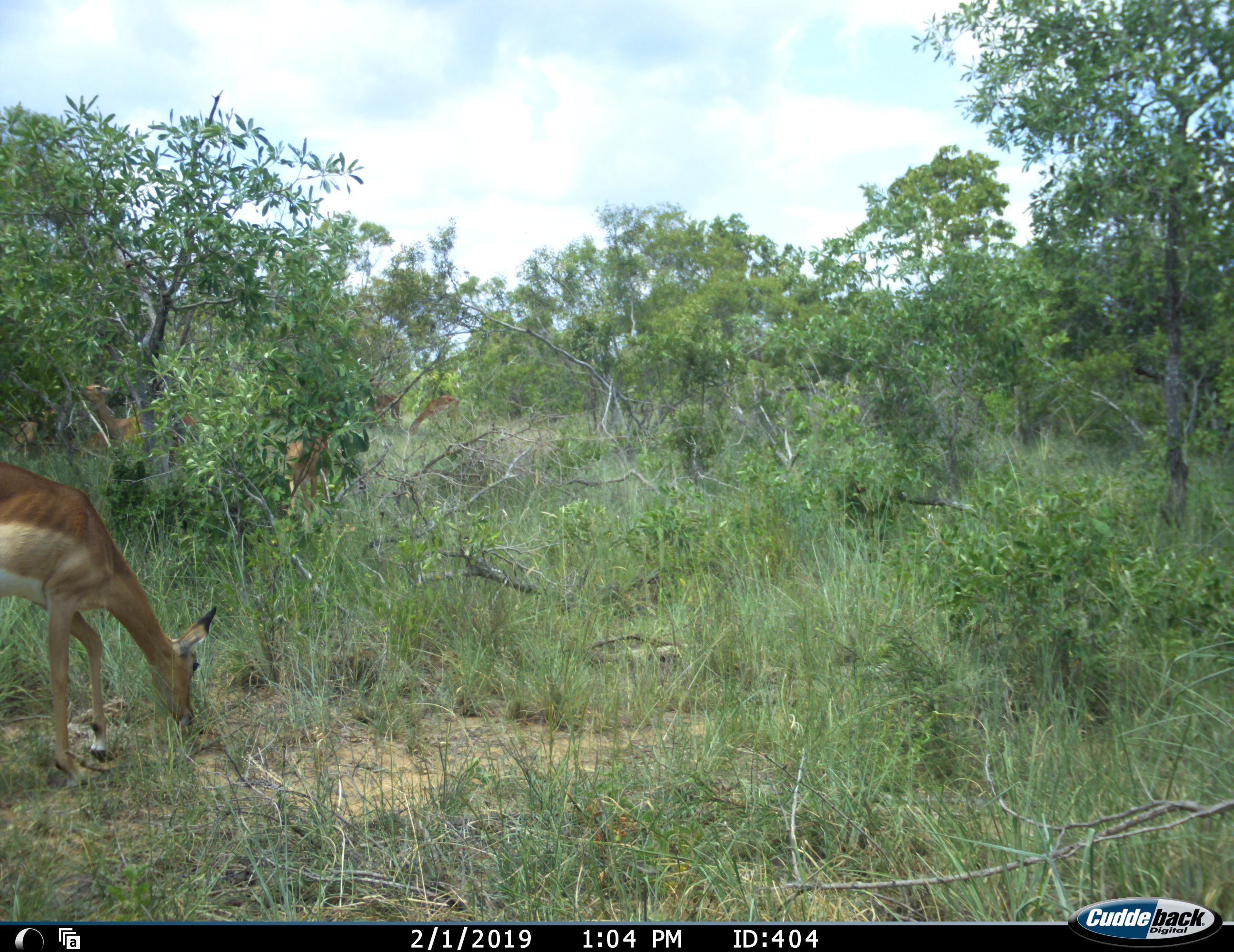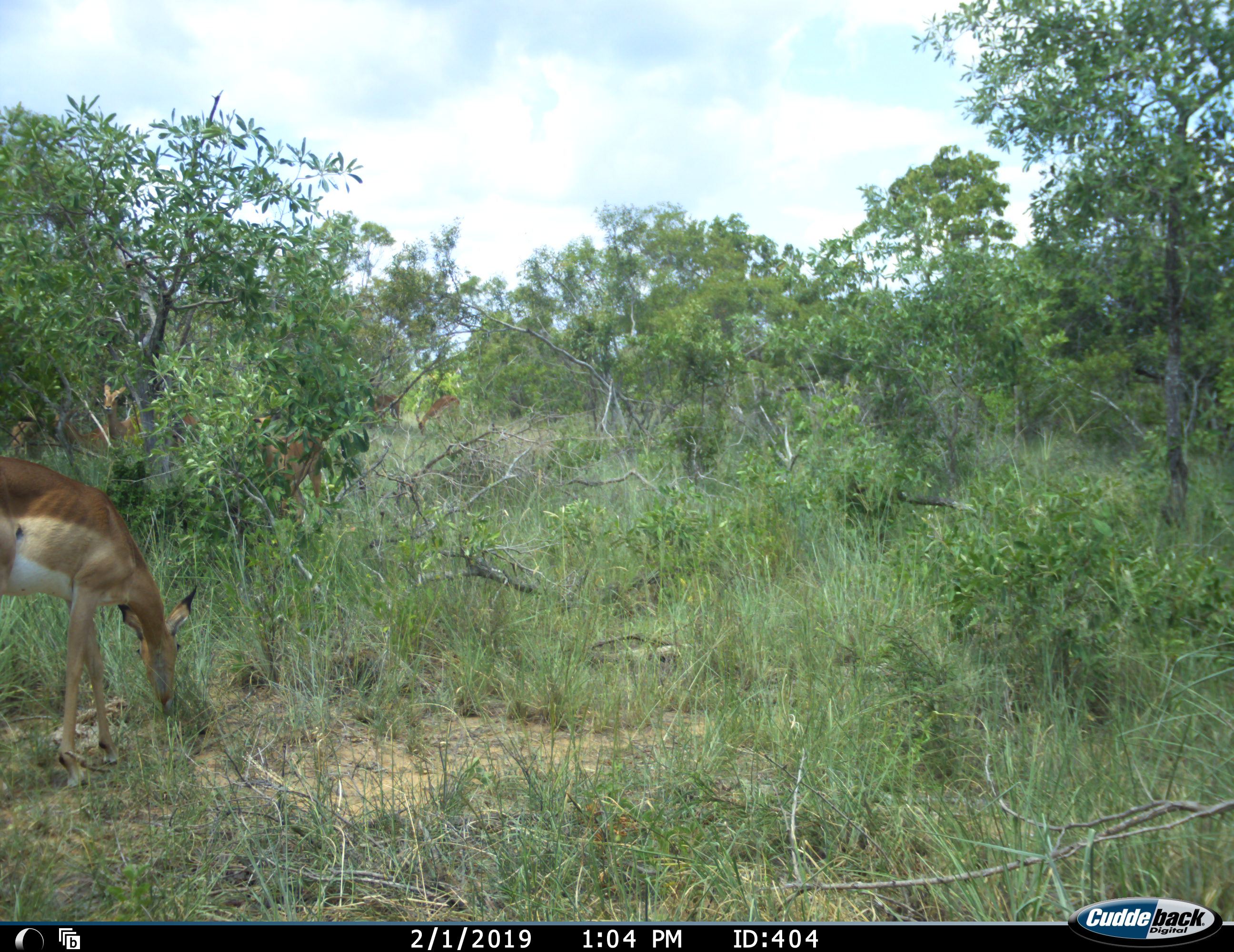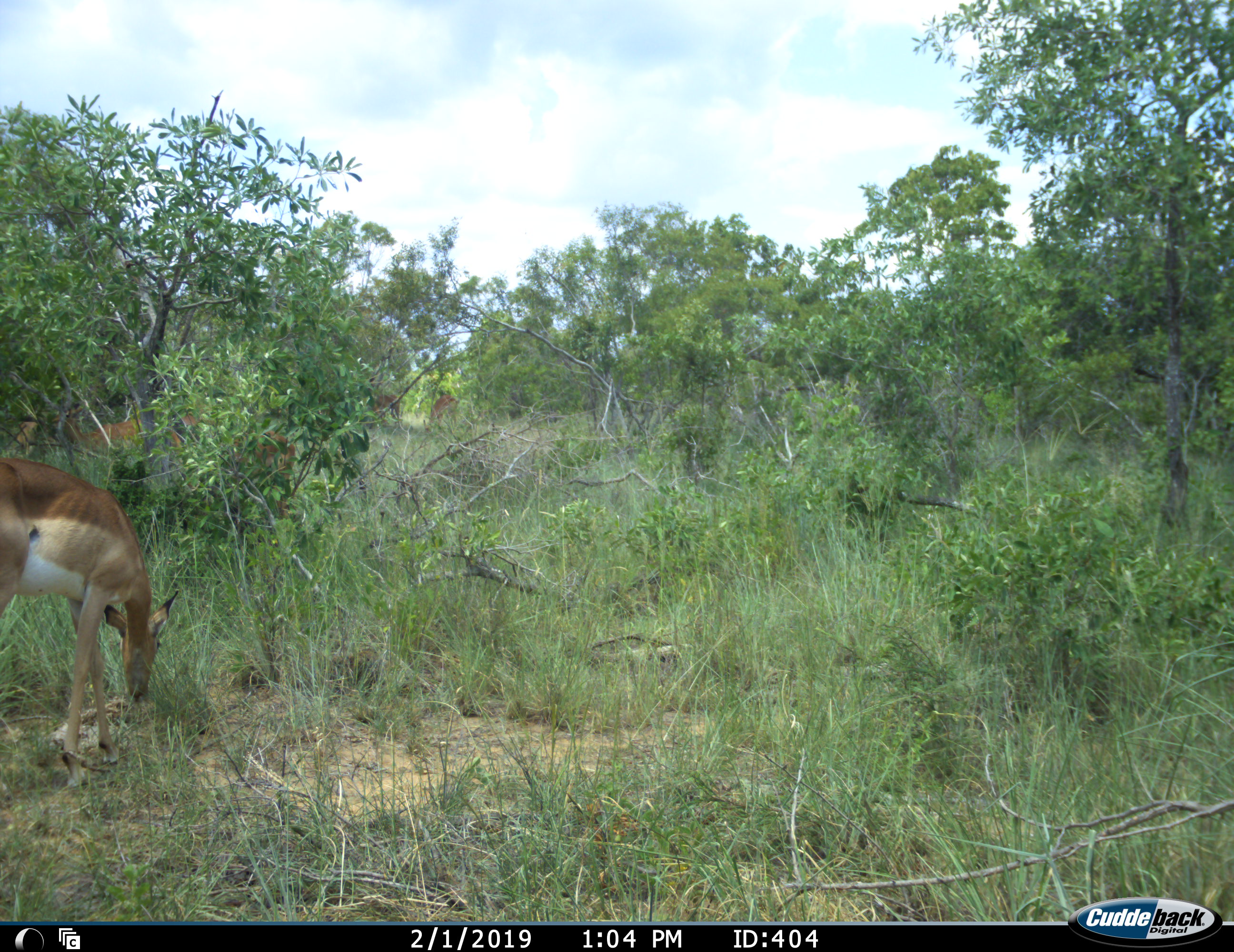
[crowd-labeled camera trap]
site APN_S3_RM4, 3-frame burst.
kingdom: Animalia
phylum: Chordata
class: Mammalia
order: Artiodactyla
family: Bovidae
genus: Aepyceros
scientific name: Aepyceros melampus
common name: impala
Impala (Aepyceros melampus), count 6. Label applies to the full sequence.